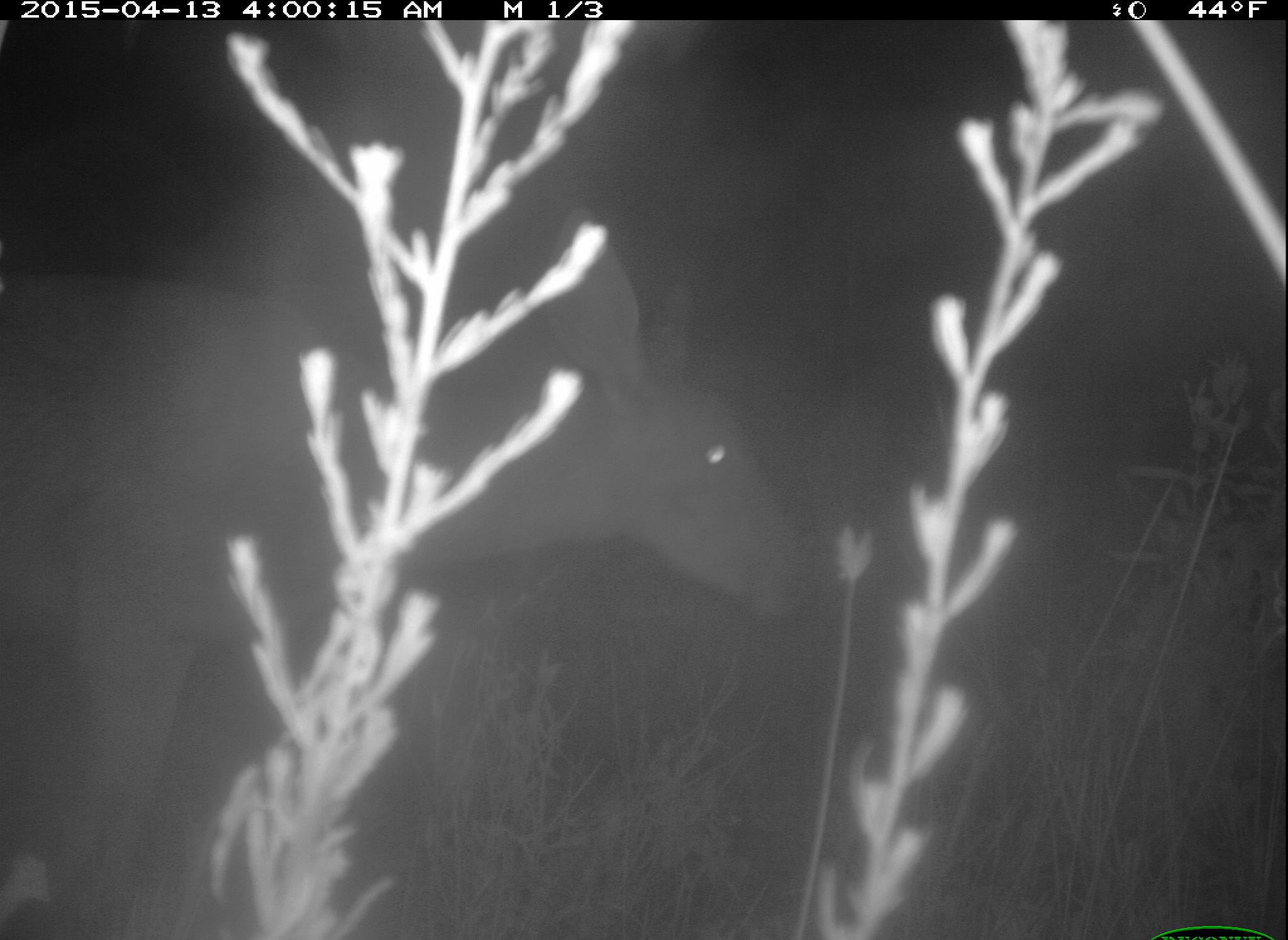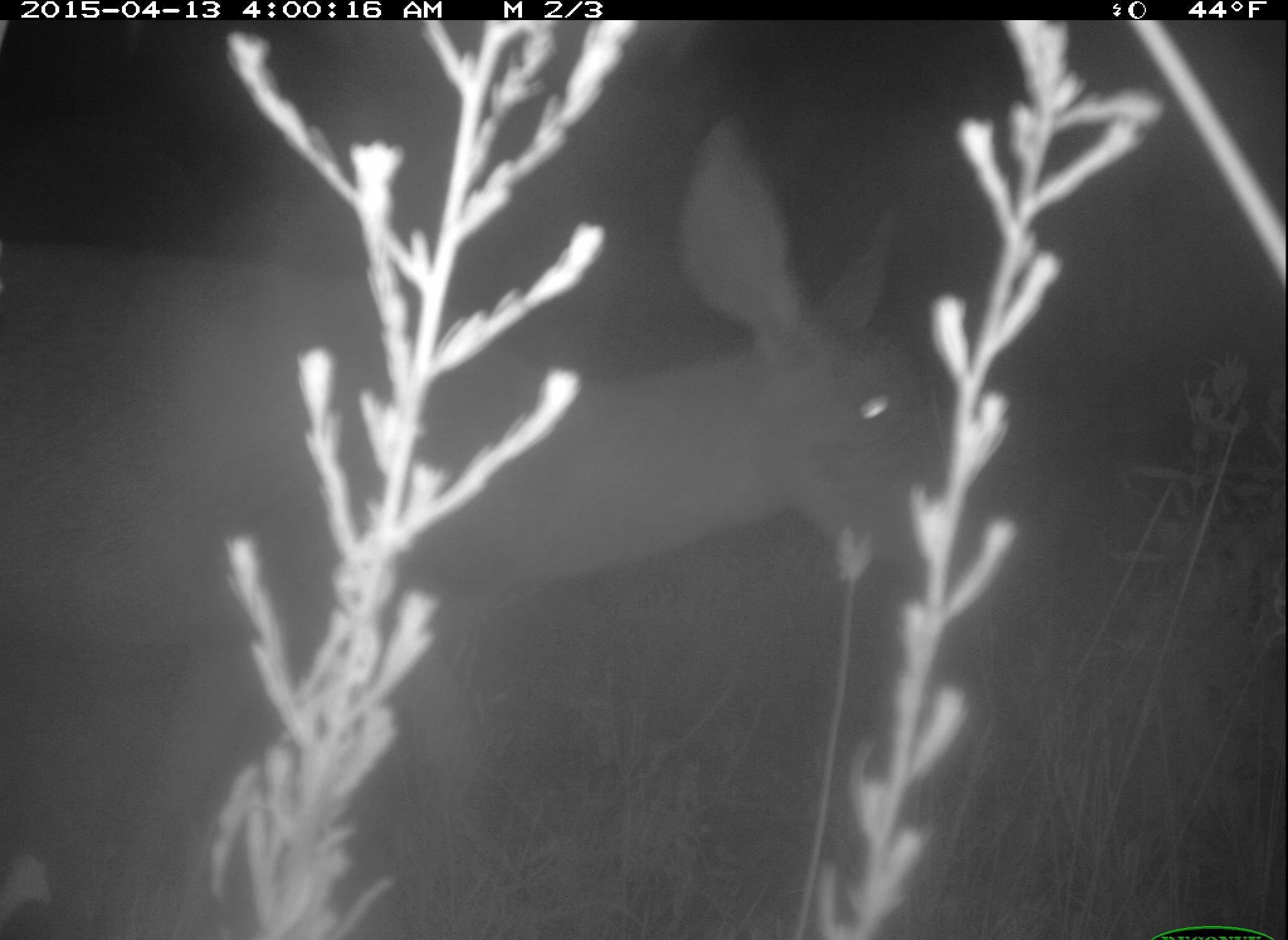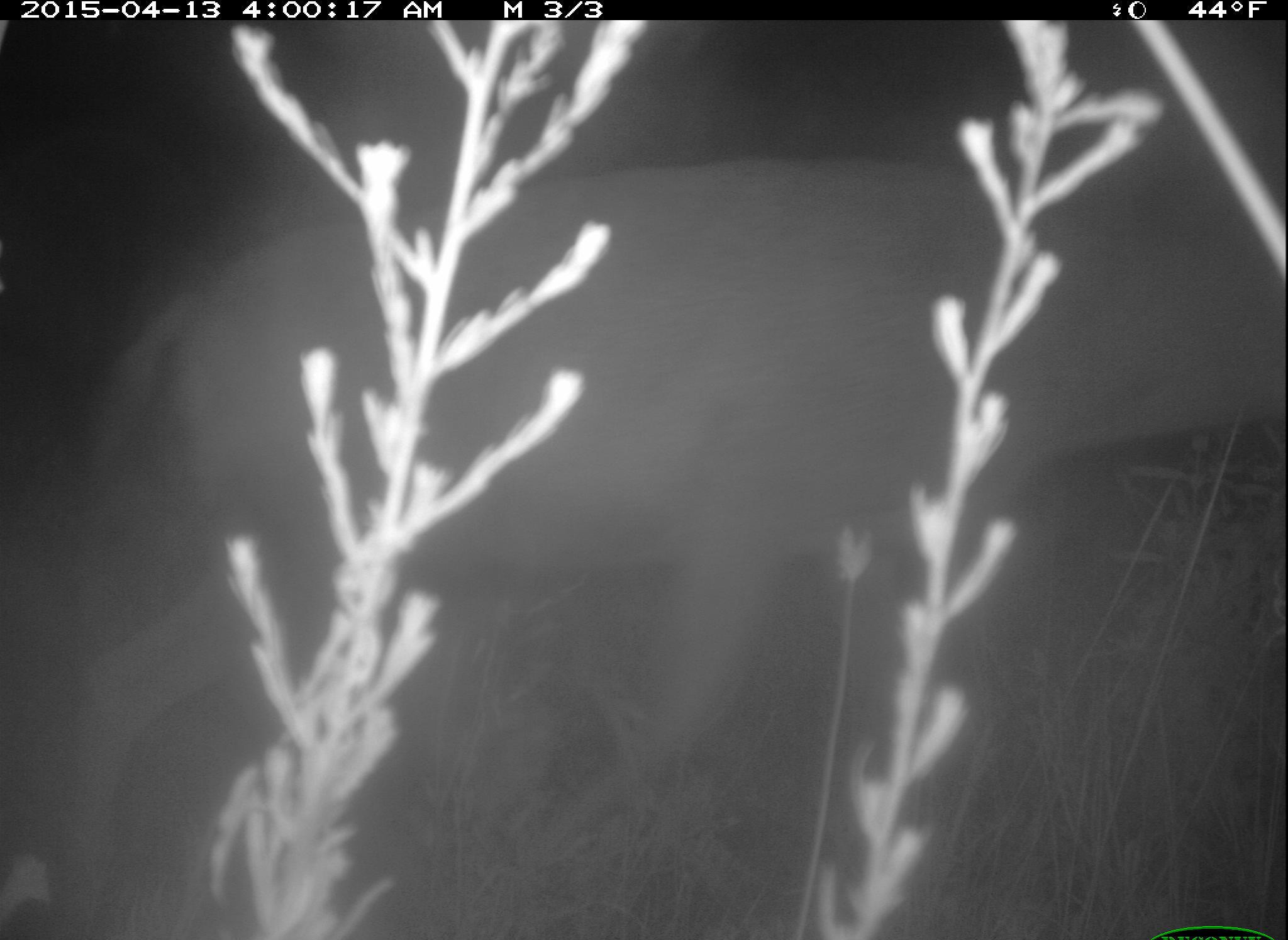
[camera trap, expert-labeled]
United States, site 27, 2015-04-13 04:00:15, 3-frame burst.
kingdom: Animalia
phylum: Chordata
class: Mammalia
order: Artiodactyla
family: Cervidae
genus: Odocoileus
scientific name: Odocoileus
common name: deer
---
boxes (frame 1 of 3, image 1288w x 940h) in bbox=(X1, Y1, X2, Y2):
deer: bbox=(0, 205, 805, 940)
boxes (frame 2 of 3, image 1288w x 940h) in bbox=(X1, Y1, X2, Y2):
deer: bbox=(0, 119, 962, 940)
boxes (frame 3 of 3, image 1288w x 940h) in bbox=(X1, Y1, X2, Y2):
deer: bbox=(41, 148, 1286, 921)